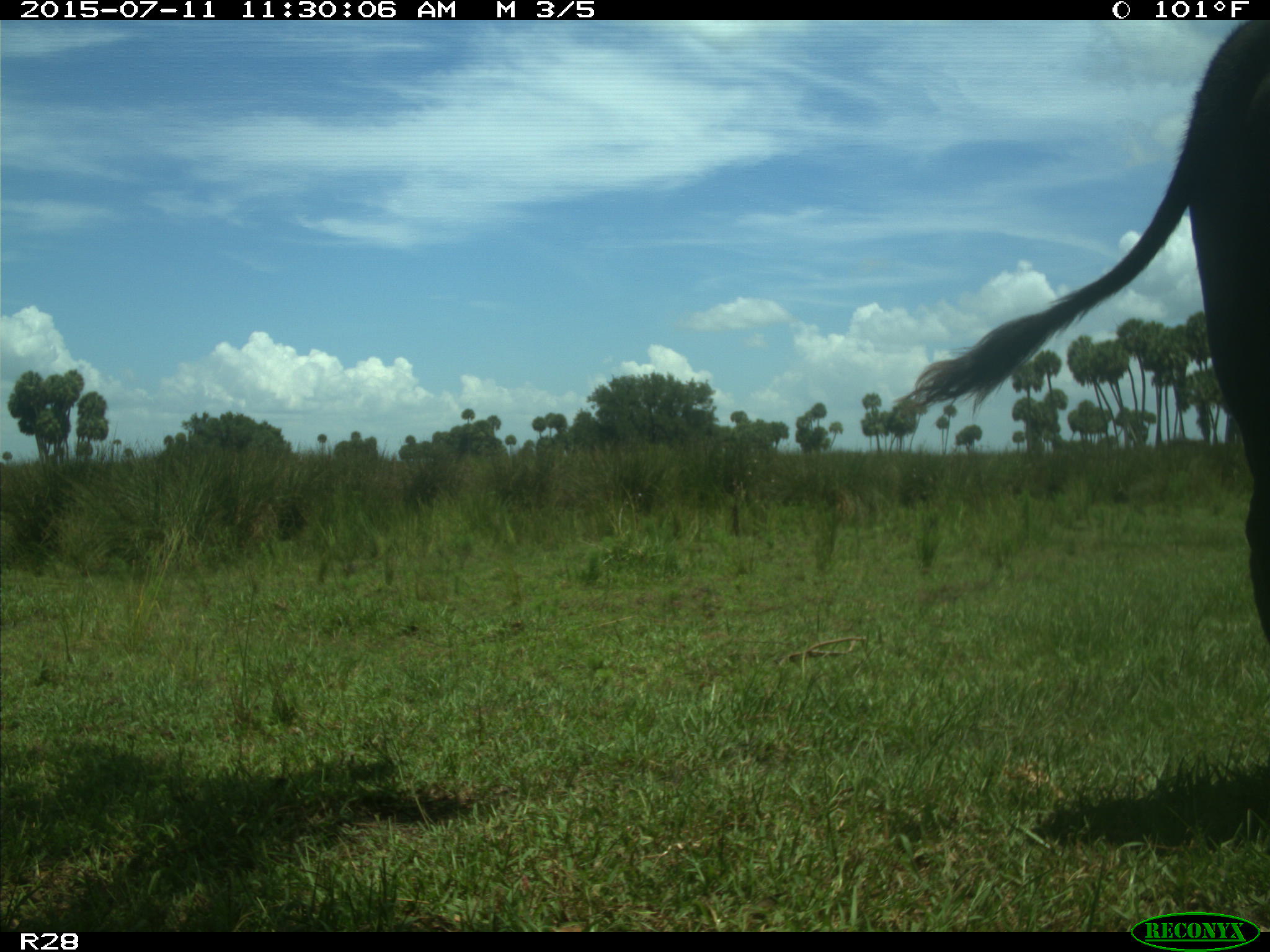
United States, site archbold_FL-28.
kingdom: Animalia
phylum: Chordata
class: Mammalia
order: Artiodactyla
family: Bovidae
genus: Bos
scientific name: Bos taurus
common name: domestic cow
Bos taurus (domestic cow).